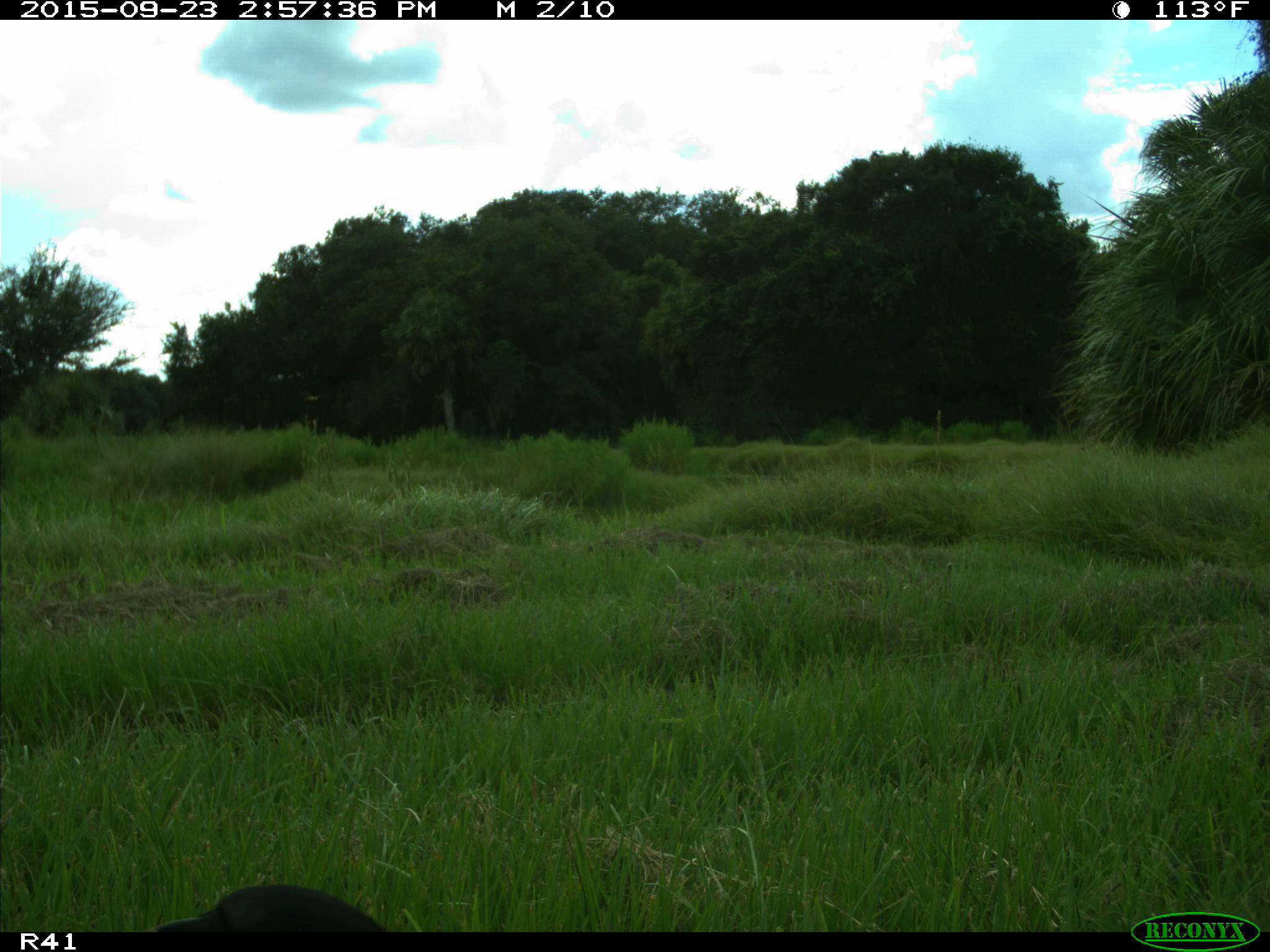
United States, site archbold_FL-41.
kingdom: Animalia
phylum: Chordata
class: Aves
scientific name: Aves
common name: birds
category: unidentified bird